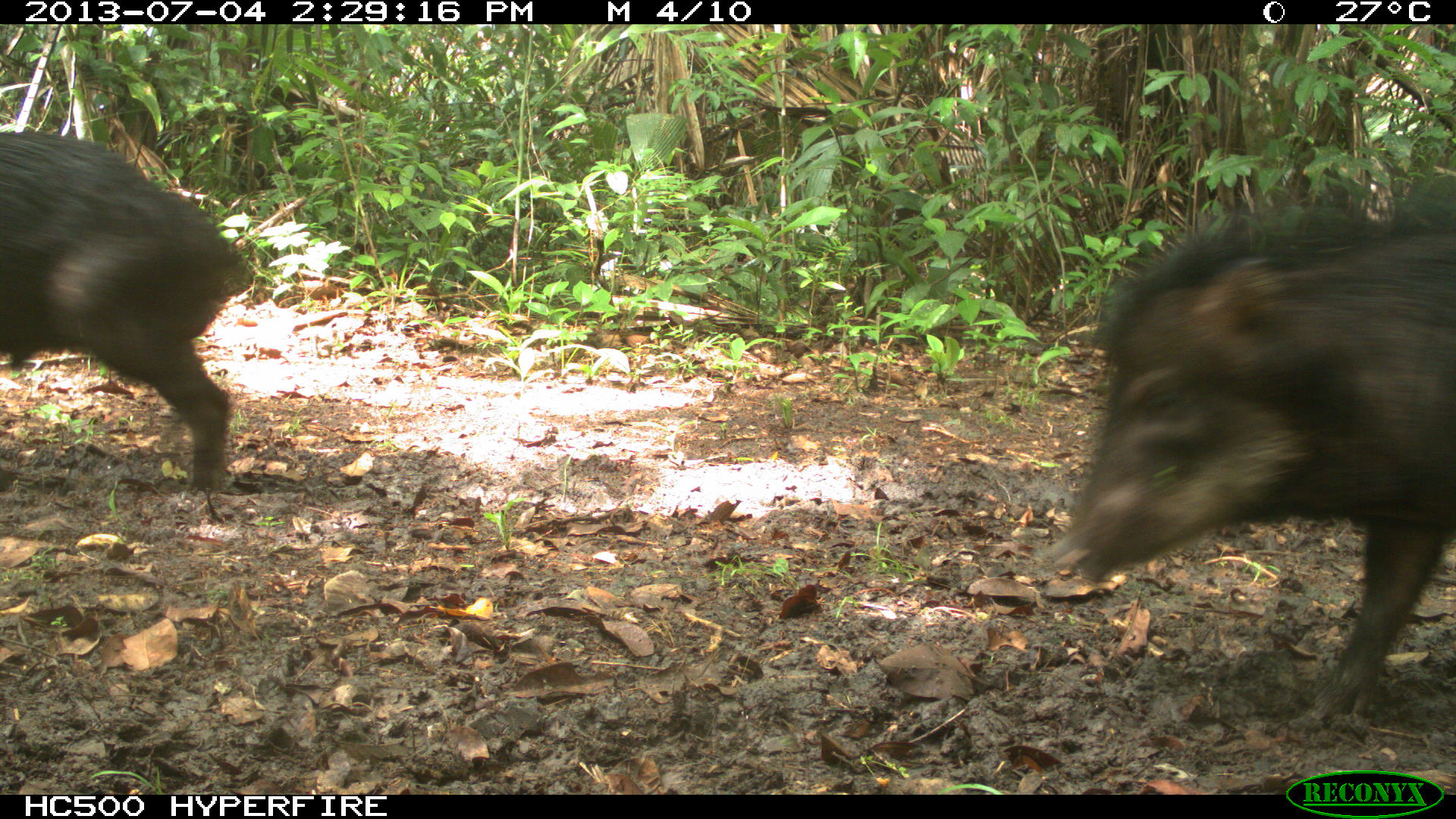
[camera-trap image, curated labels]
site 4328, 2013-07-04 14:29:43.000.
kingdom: Animalia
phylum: Chordata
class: Mammalia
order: Artiodactyla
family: Tayassuidae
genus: Tayassu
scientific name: Tayassu pecari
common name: white-lipped peccary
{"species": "Tayassu pecari (white-lipped peccary)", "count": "44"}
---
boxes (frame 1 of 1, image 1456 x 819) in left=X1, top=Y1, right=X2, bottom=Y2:
tayassu pecari: left=1042, top=173, right=1456, bottom=731; left=0, top=131, right=255, bottom=497